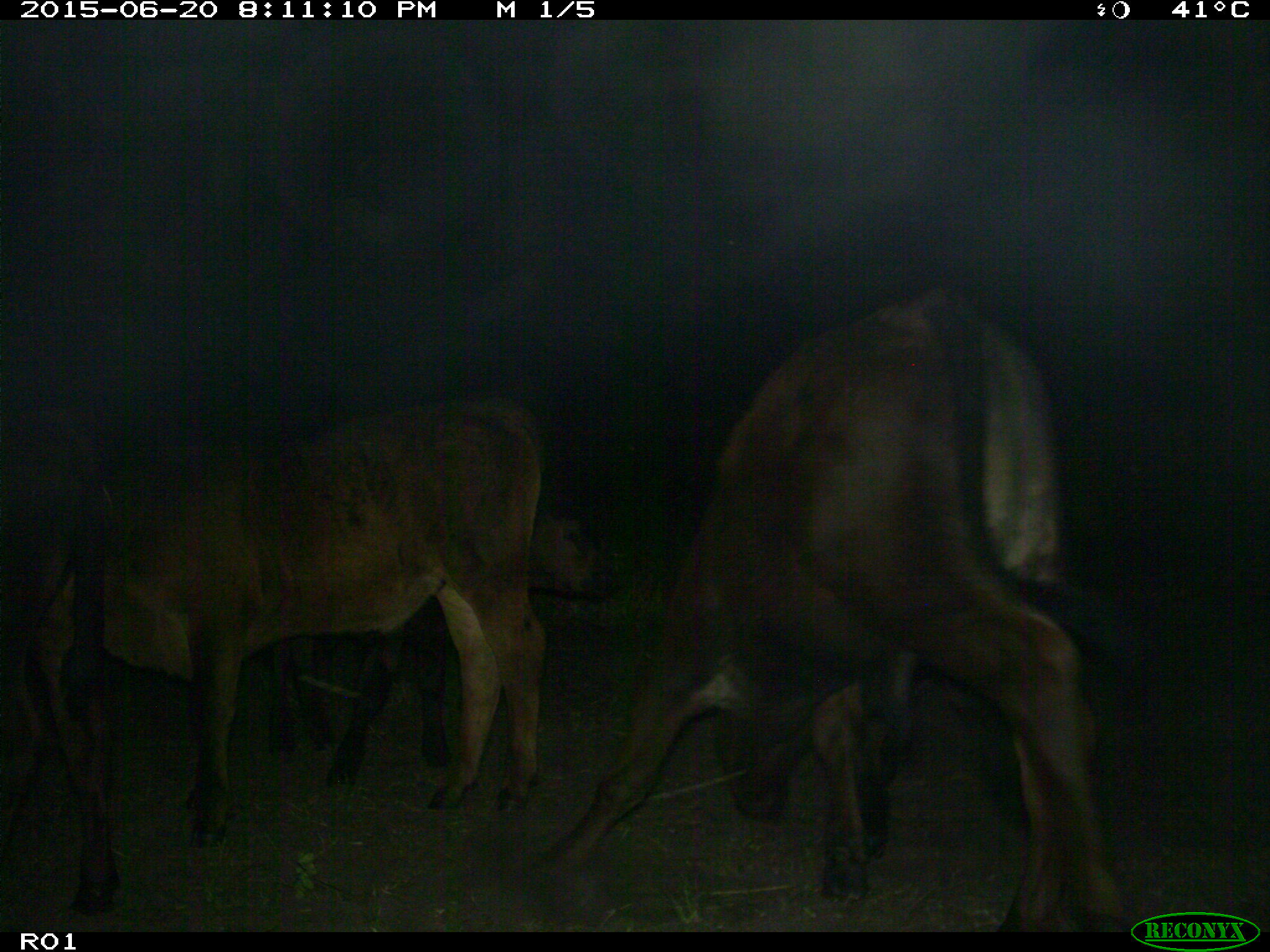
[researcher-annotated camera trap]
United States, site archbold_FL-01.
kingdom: Animalia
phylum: Chordata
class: Mammalia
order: Artiodactyla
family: Bovidae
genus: Bos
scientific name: Bos taurus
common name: domestic cow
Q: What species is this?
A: Bos taurus (domestic cow).